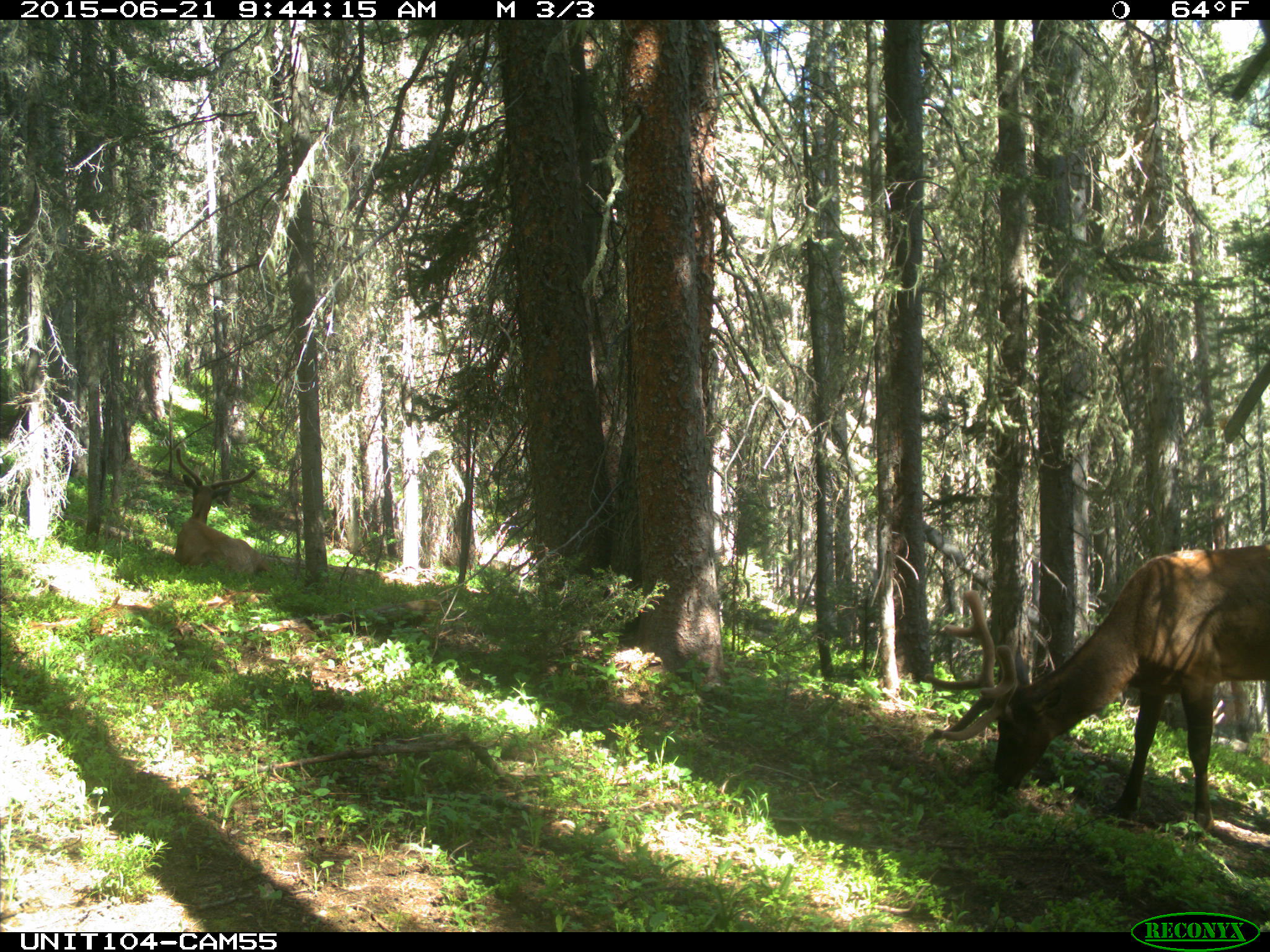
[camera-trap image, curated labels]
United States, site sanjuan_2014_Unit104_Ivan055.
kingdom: Animalia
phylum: Chordata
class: Mammalia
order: Artiodactyla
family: Cervidae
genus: Cervus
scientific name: Cervus elaphus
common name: red deer